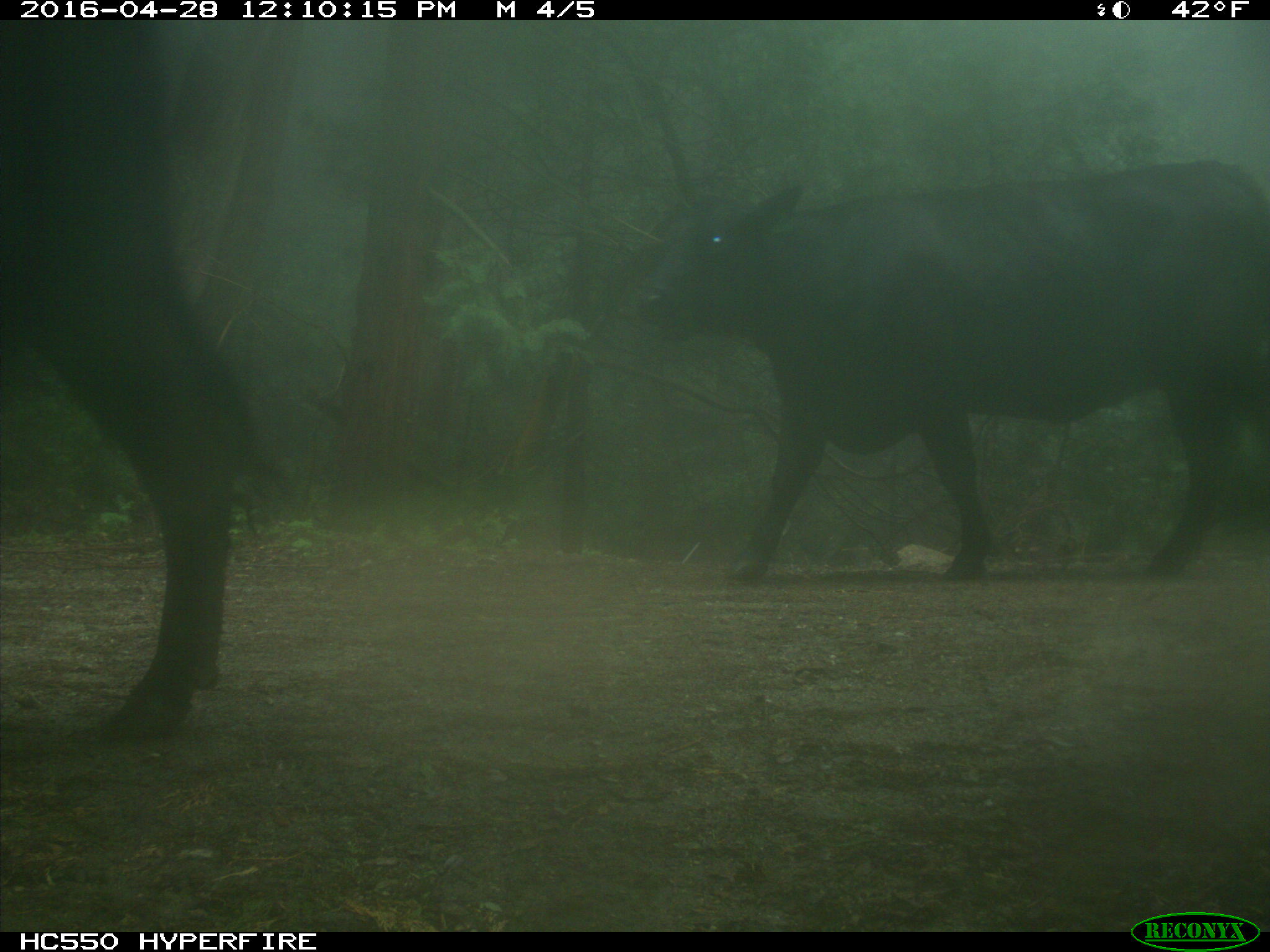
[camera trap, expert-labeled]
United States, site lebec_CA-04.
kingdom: Animalia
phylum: Chordata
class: Mammalia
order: Artiodactyla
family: Bovidae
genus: Bos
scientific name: Bos taurus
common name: domestic cow